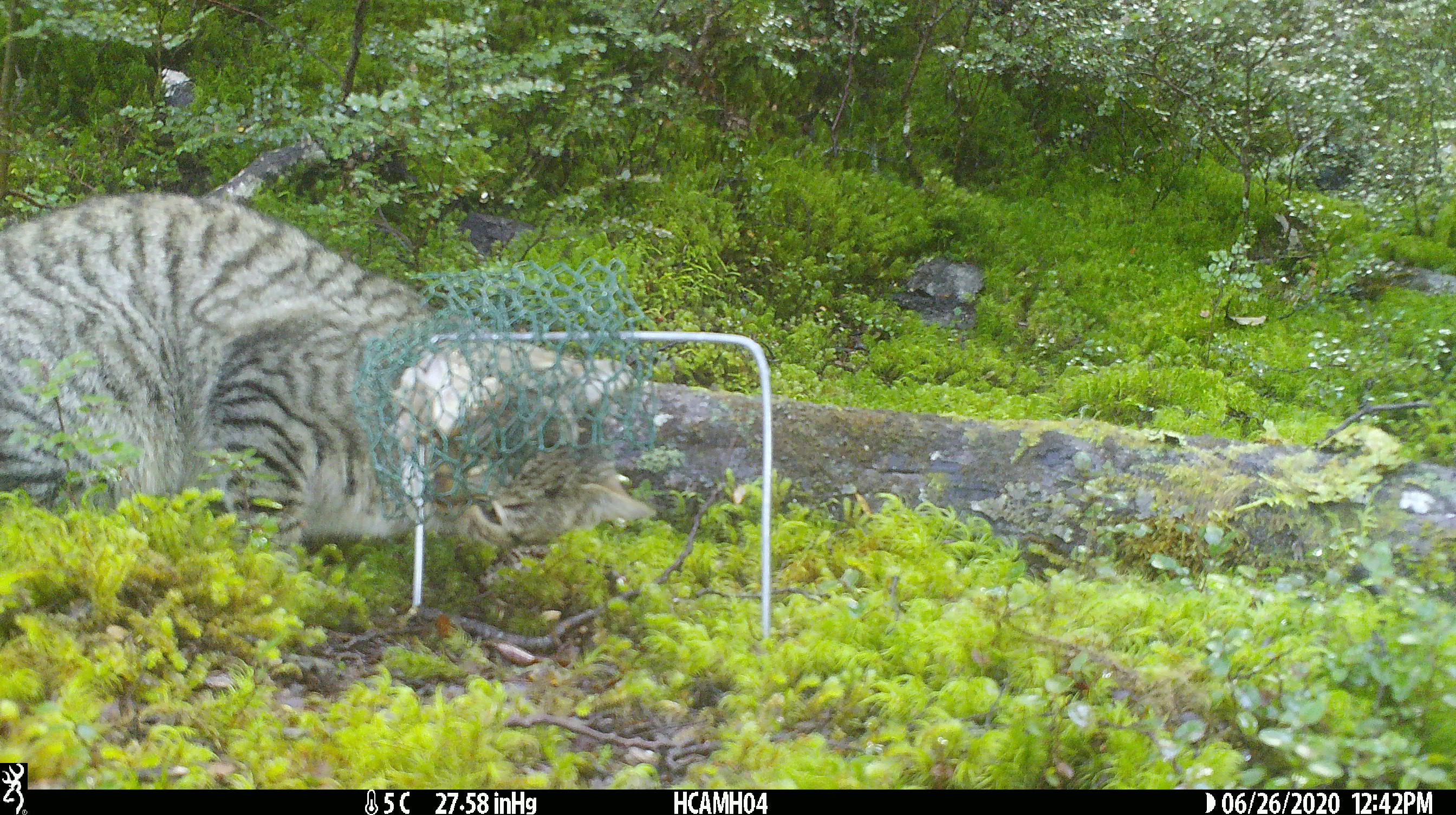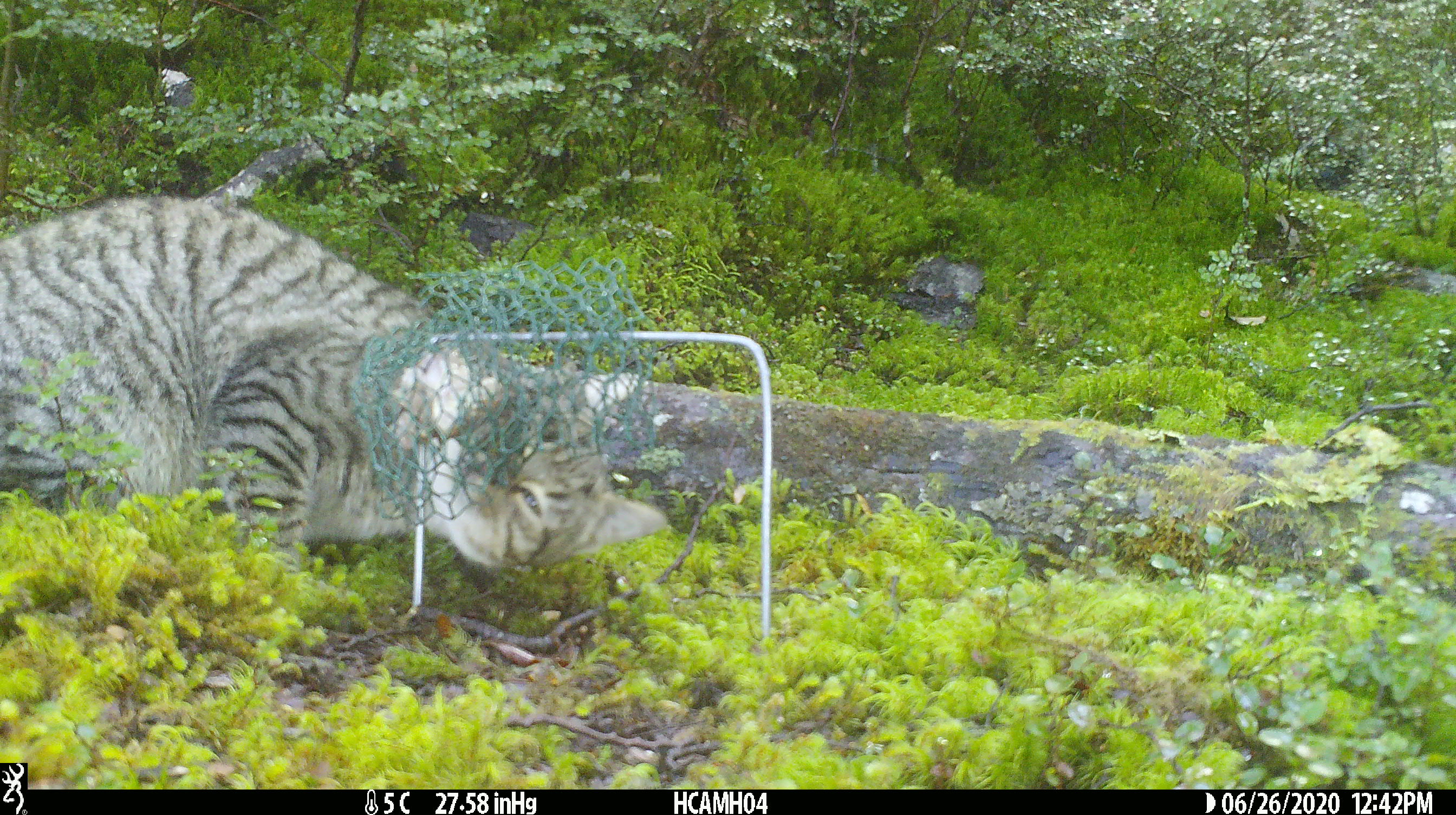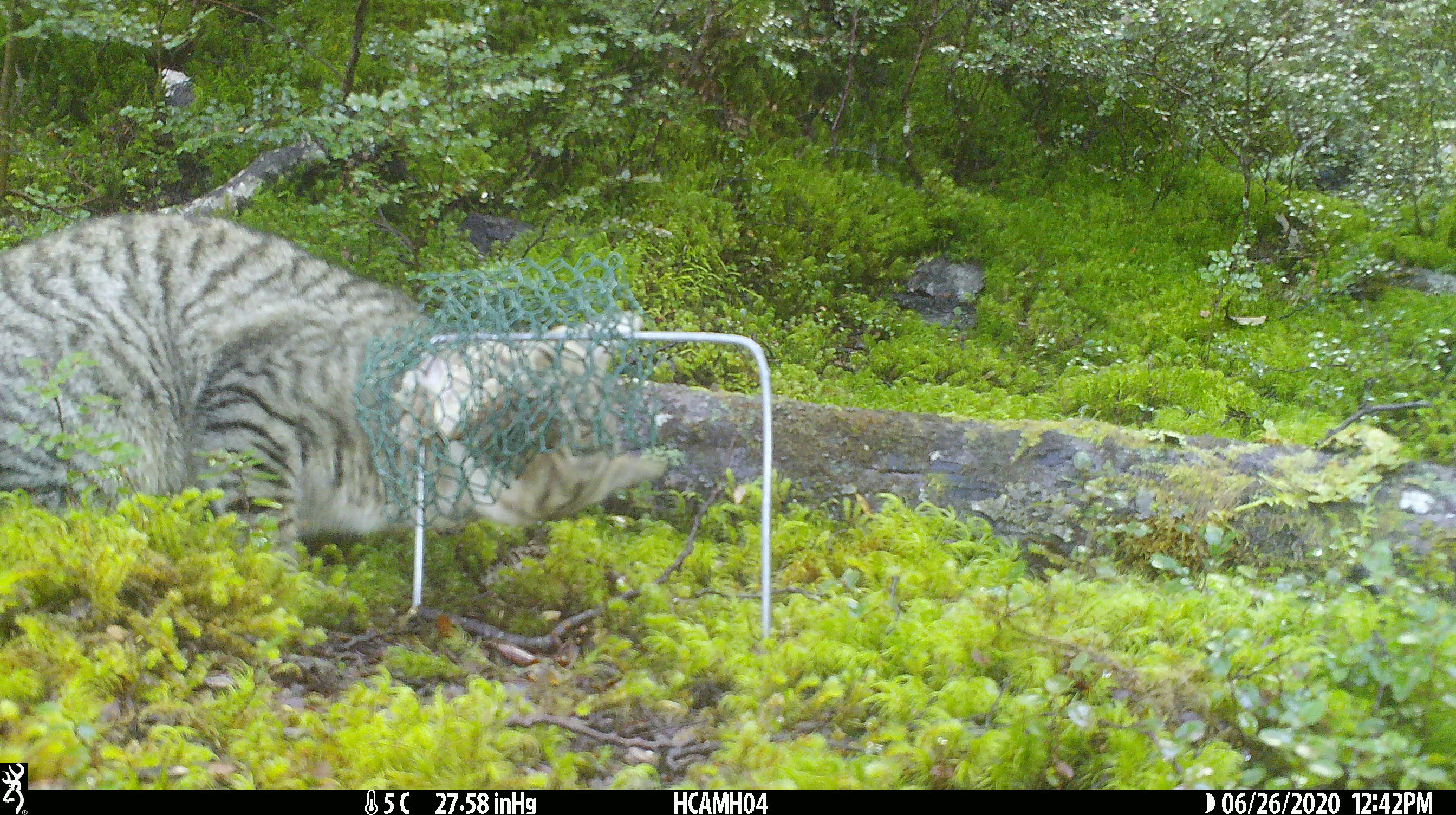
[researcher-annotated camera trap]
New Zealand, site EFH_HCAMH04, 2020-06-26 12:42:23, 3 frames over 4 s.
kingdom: Animalia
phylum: Chordata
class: Mammalia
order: Carnivora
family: Felidae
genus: Felis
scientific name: Felis catus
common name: domestic cat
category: cat